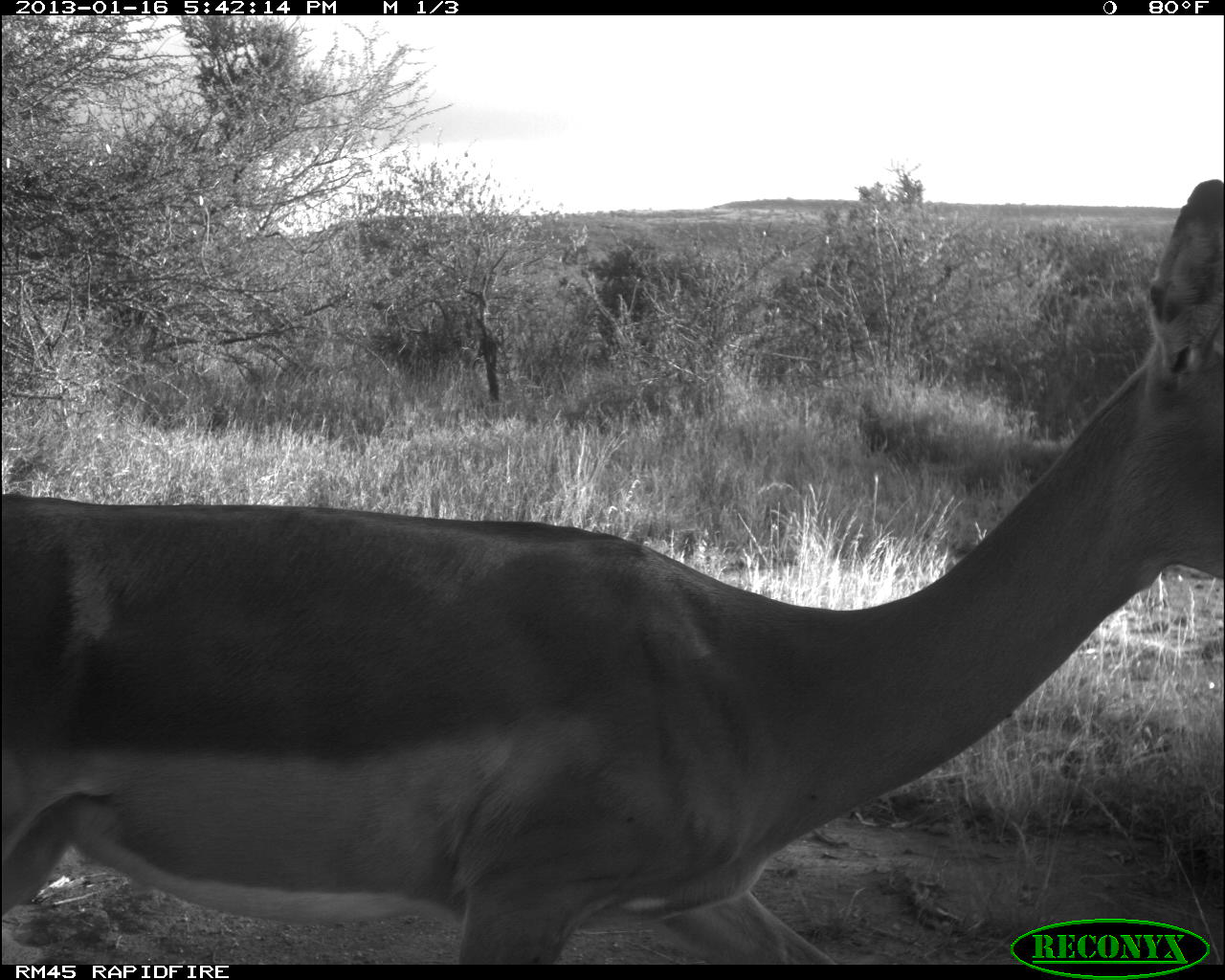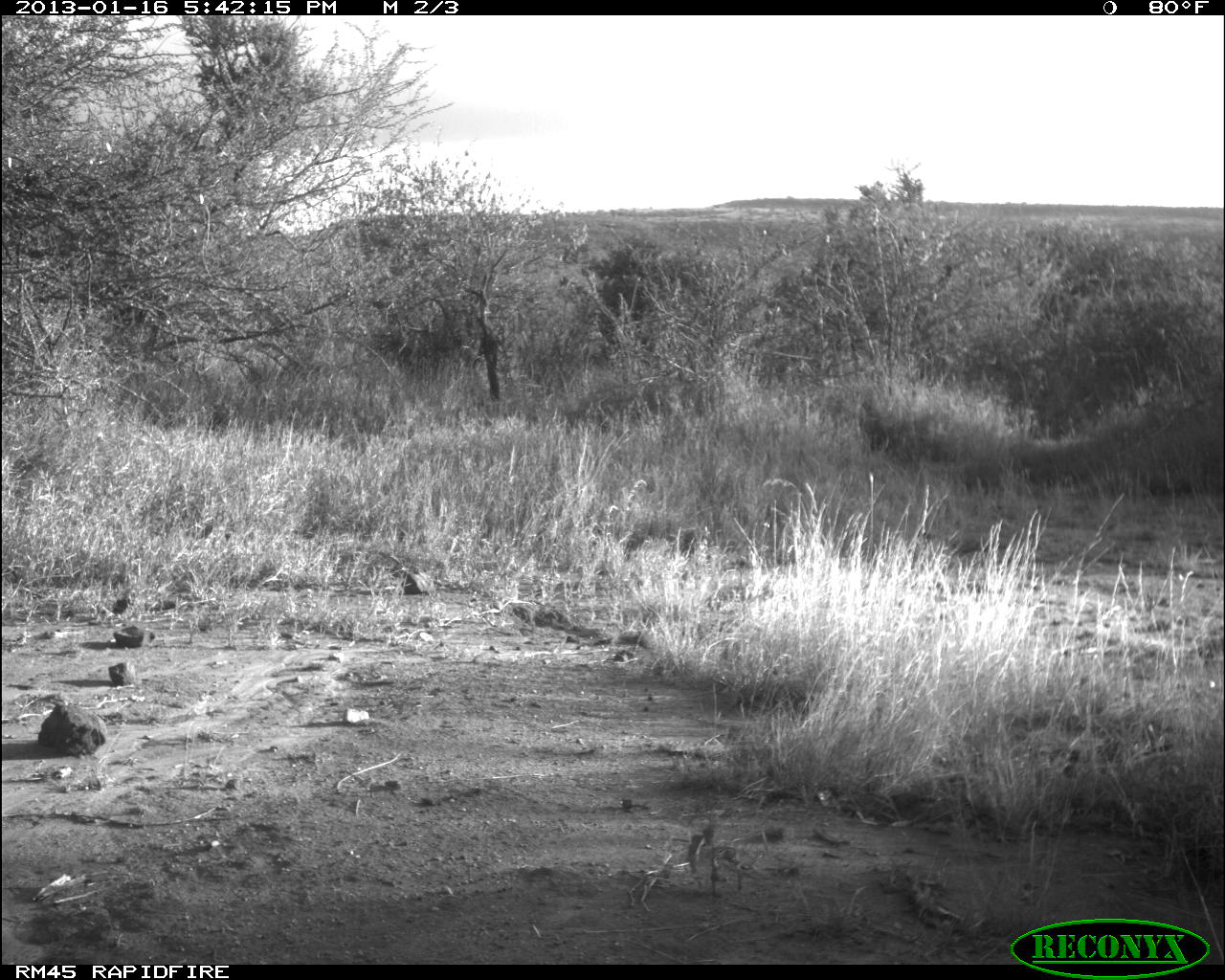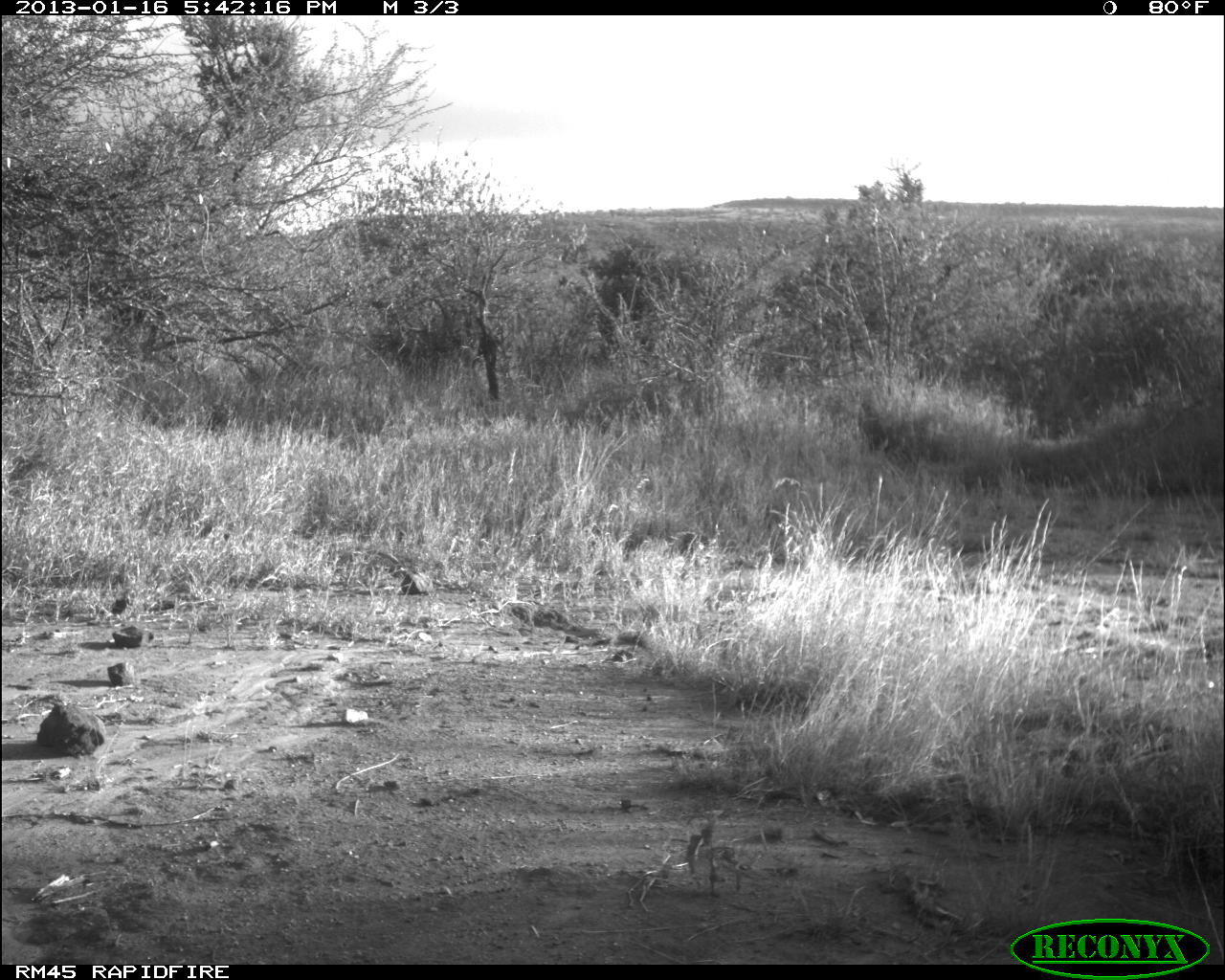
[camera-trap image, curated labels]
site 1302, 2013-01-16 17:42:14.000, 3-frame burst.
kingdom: Animalia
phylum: Chordata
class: Mammalia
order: Artiodactyla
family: Bovidae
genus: Aepyceros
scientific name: Aepyceros melampus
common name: impala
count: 1